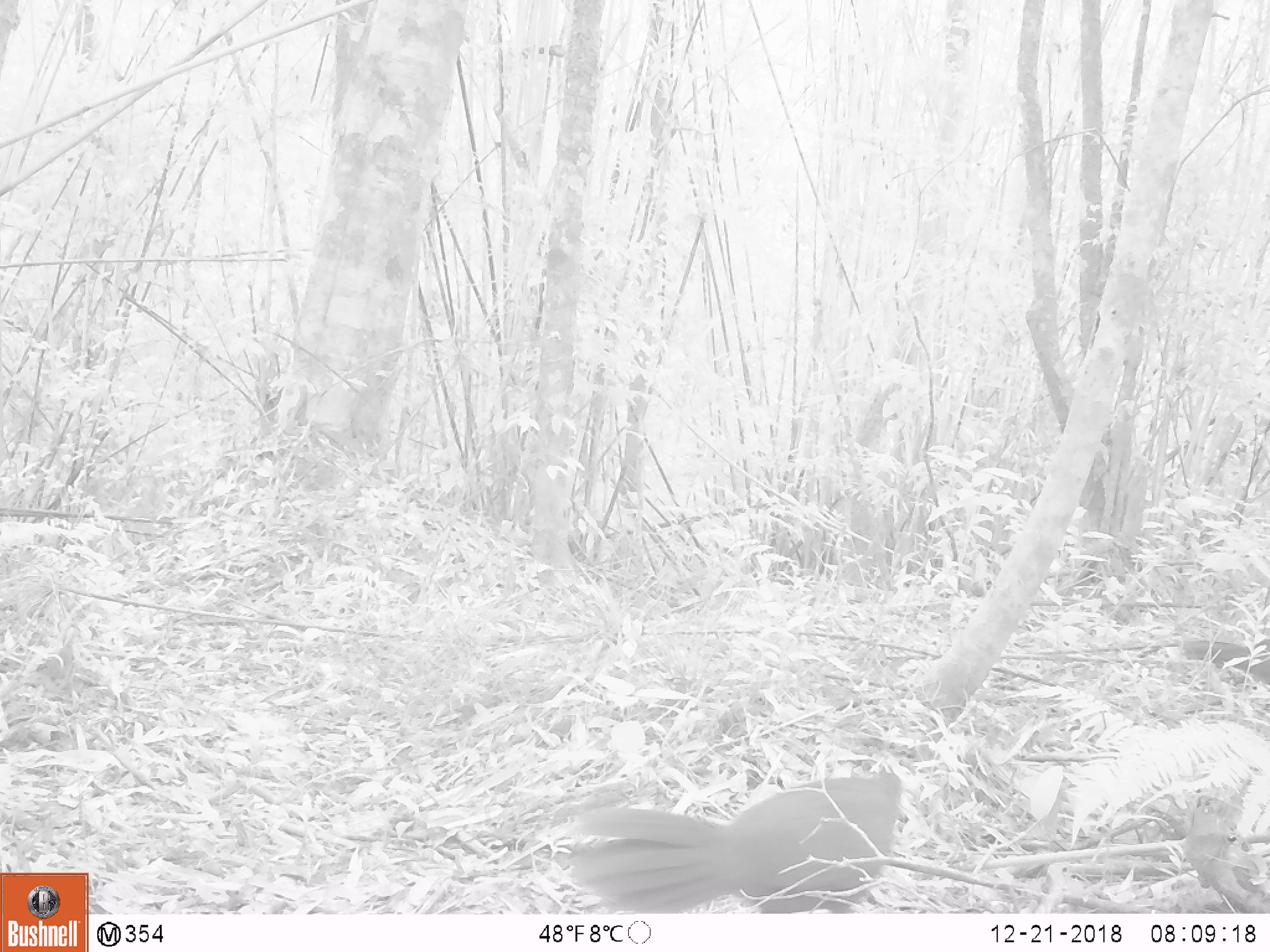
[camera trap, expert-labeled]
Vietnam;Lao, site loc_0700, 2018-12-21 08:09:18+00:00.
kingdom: Animalia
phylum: Chordata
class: Aves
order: Galliformes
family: Phasianidae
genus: Lophura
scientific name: Lophura nycthemera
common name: silver pheasant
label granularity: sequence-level